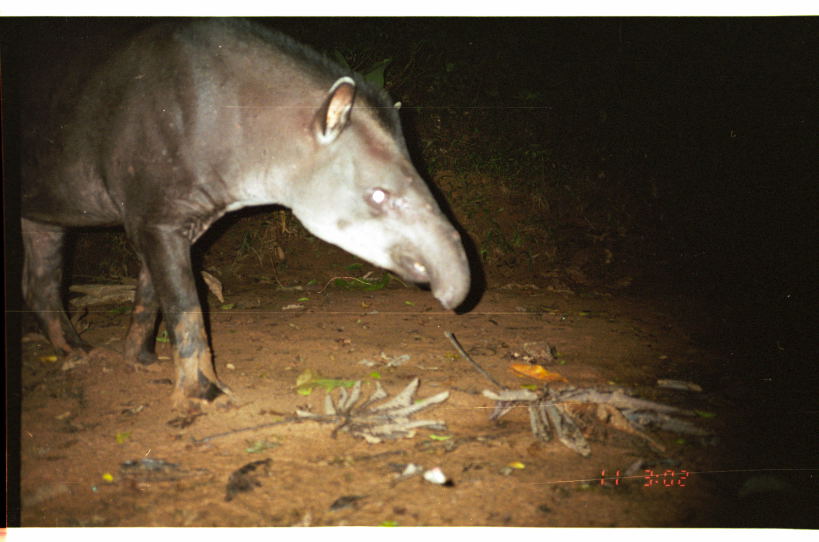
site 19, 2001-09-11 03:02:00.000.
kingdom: Animalia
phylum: Chordata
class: Mammalia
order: Perissodactyla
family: Tapiridae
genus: Tapirus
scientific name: Tapirus terrestris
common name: south american tapir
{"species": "Tapirus terrestris (south american tapir)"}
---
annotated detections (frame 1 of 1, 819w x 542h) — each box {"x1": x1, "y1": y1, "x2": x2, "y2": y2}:
tapirus terrestris: {"x1": 20, "y1": 17, "x2": 470, "y2": 417}